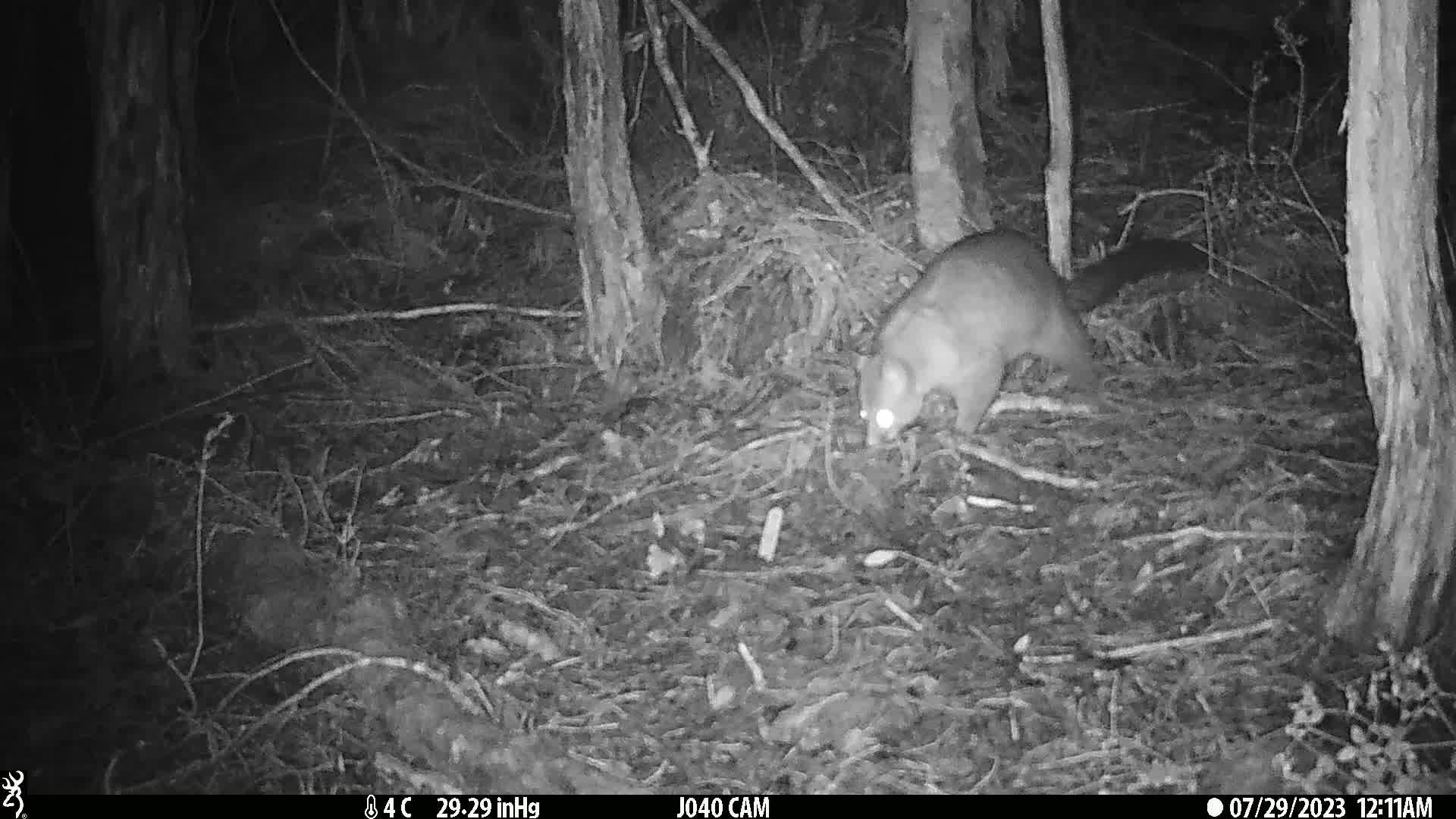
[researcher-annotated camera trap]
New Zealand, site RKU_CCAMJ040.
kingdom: Animalia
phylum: Chordata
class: Mammalia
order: Diprotodontia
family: Phalangeridae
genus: Trichosurus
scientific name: Trichosurus vulpecula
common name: common brushtail possum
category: possum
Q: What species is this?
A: Possum (common brushtail possum) (Trichosurus vulpecula).